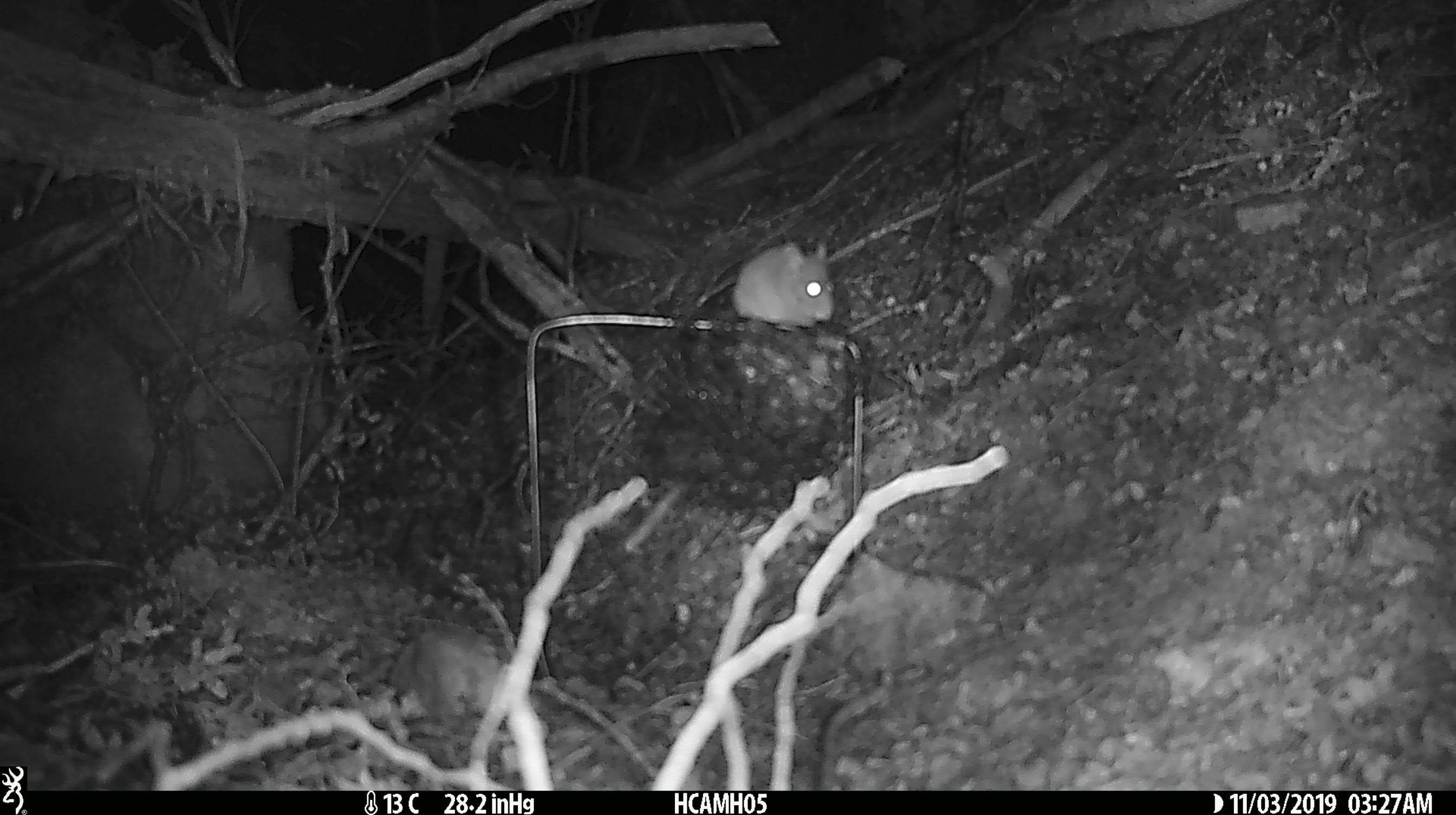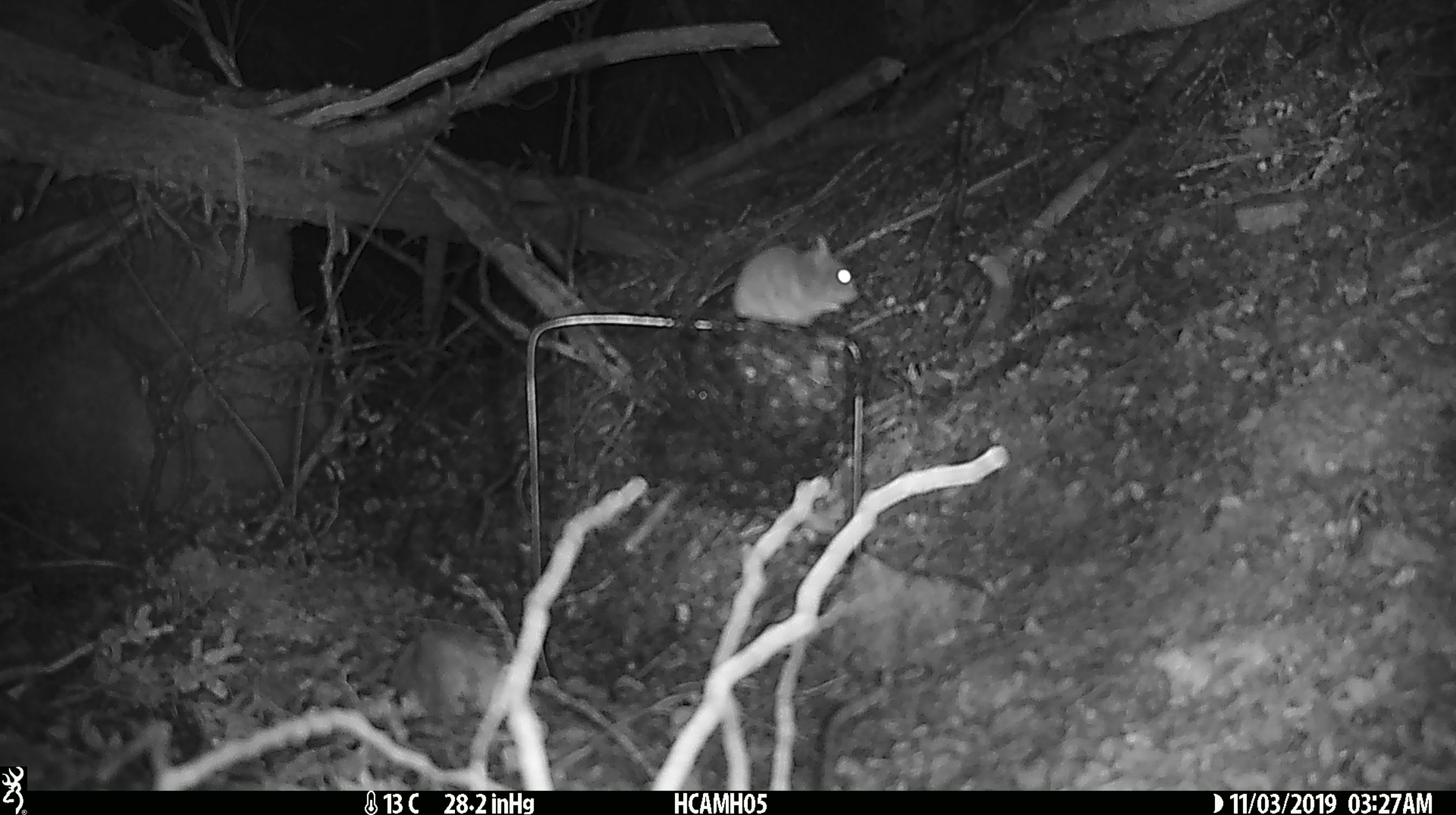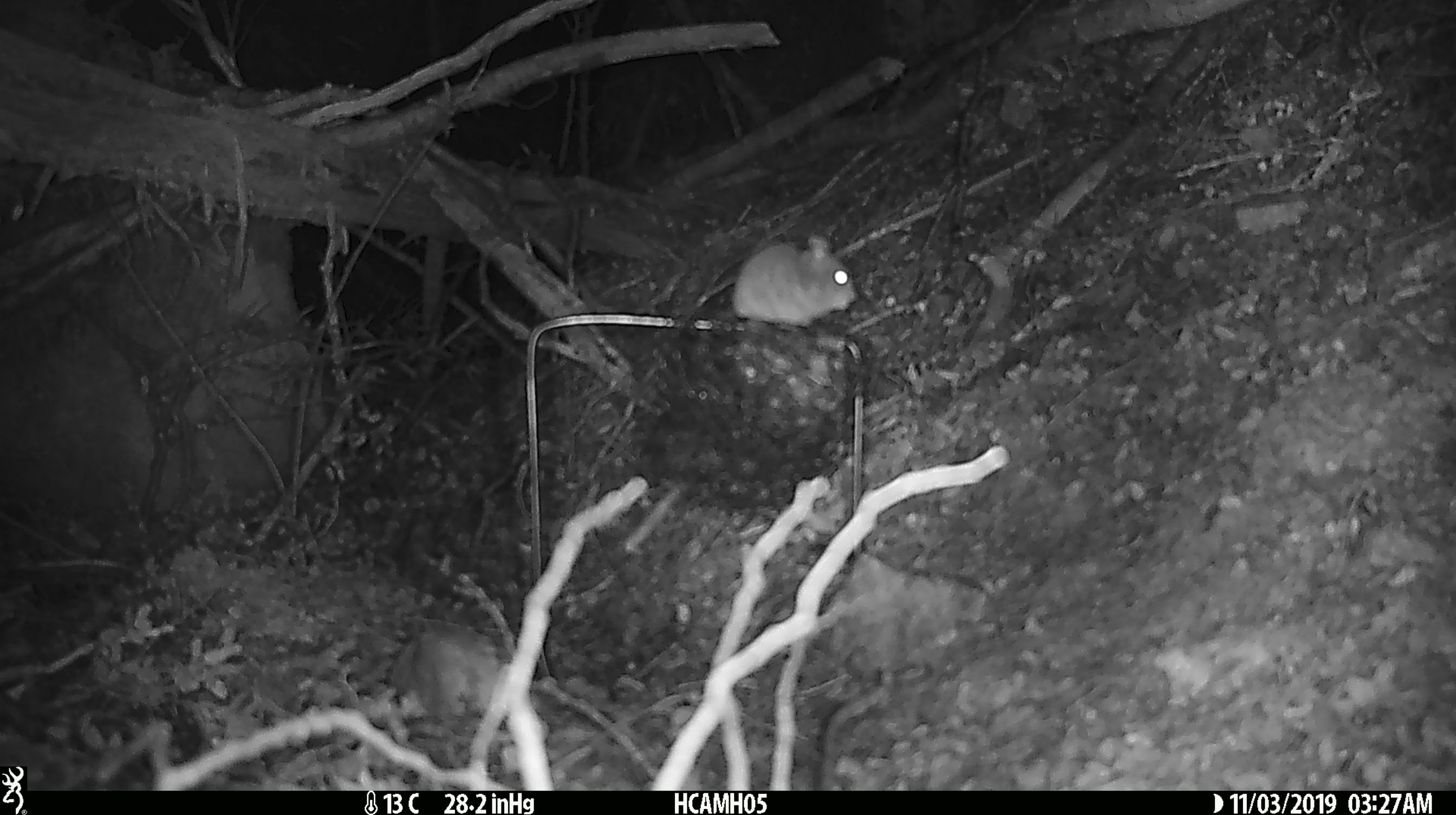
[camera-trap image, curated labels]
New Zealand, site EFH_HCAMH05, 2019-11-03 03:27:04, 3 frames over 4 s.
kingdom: Animalia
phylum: Chordata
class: Mammalia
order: Rodentia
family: Muridae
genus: Mus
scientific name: Mus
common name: mouse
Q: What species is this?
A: Mouse (Mus).